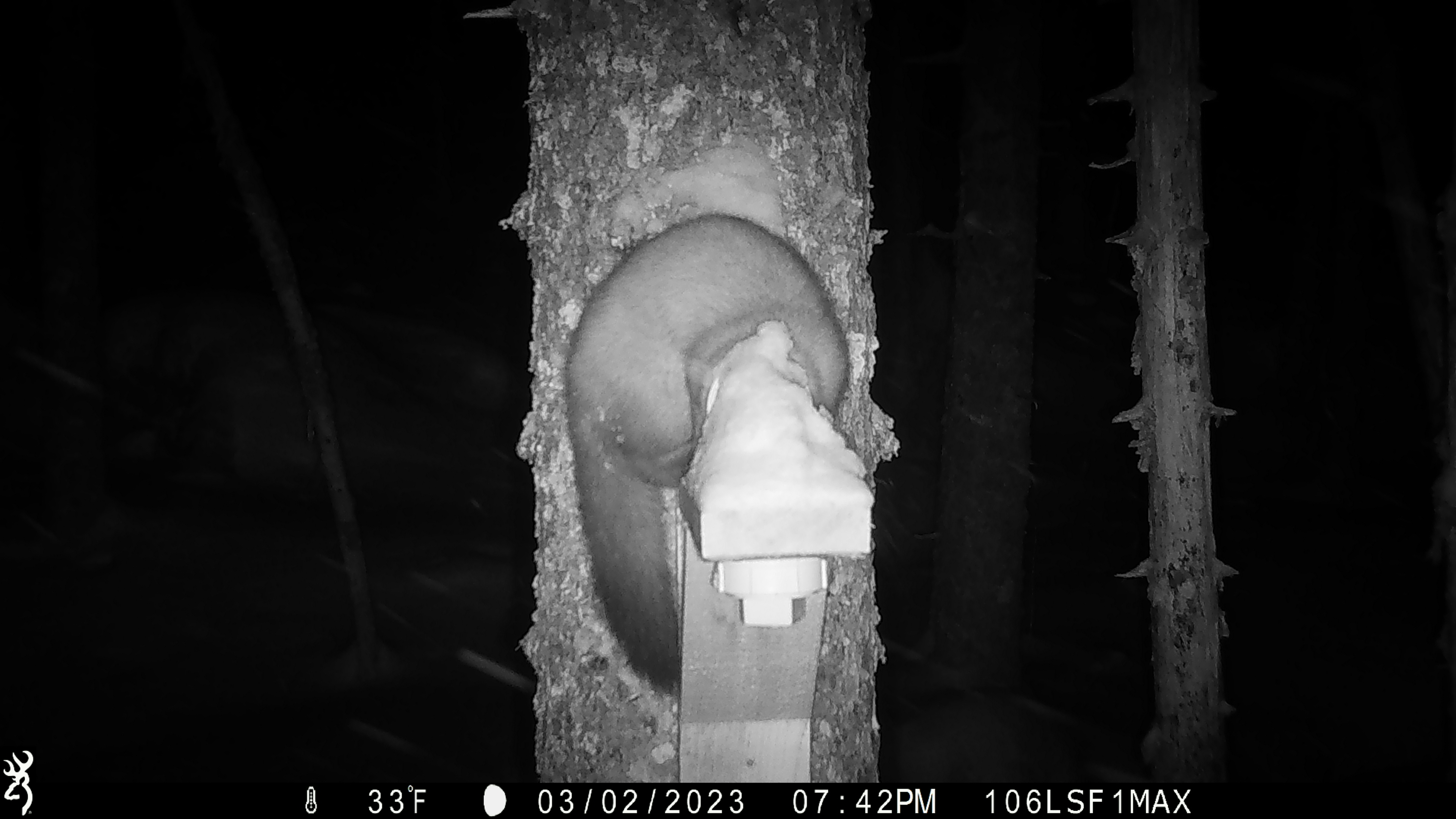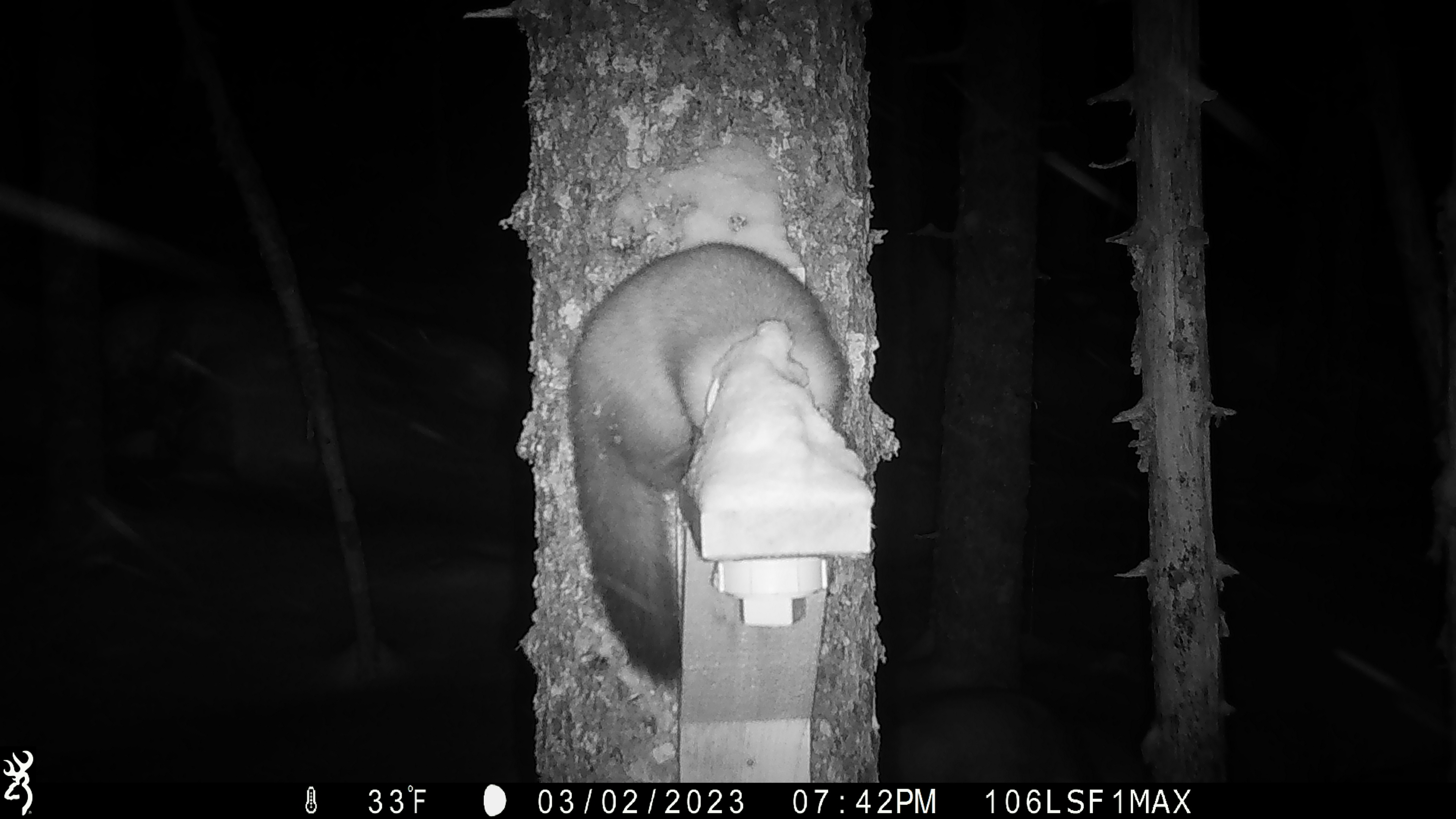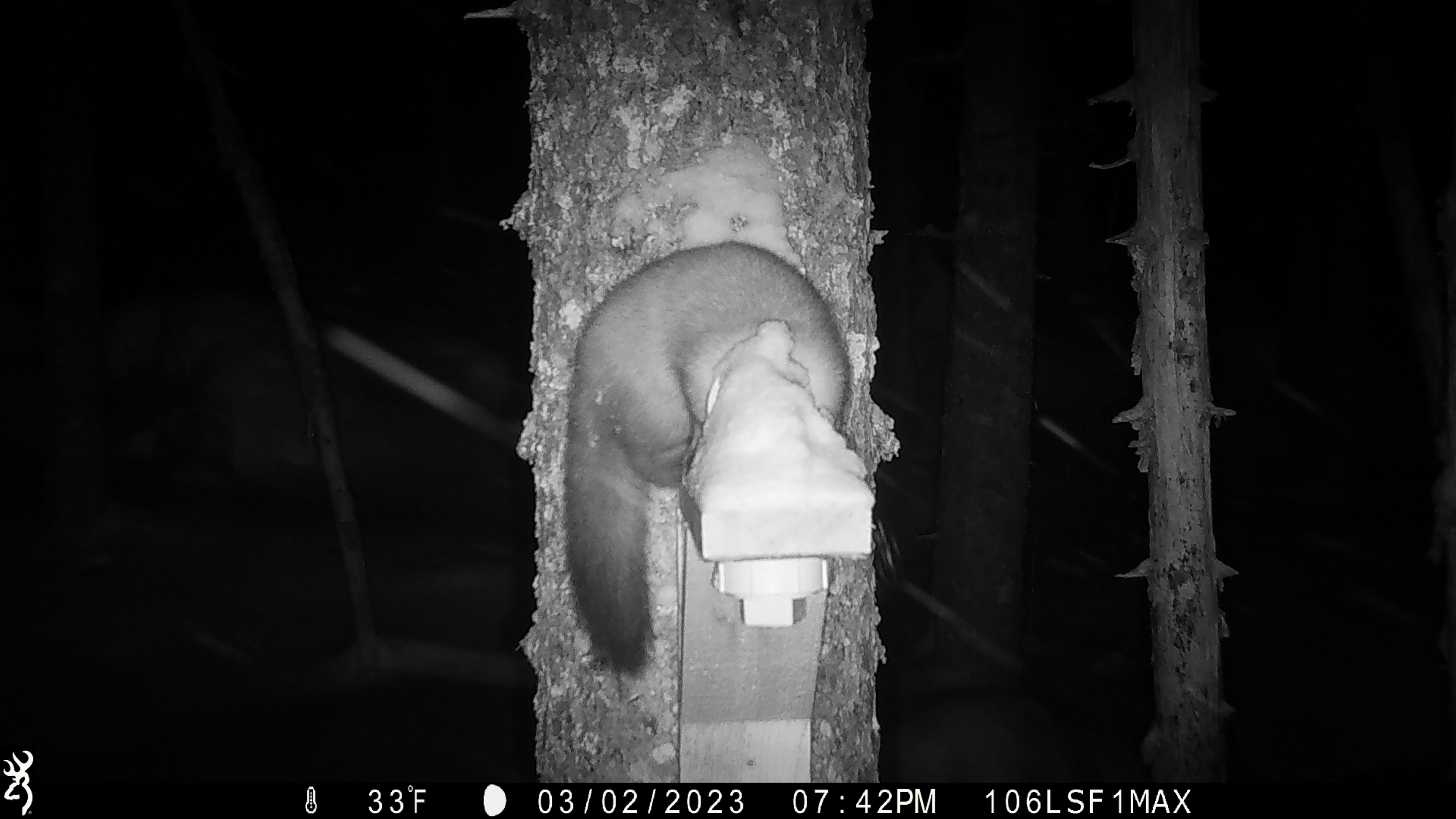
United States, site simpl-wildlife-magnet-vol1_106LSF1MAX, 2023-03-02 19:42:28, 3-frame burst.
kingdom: Animalia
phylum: Chordata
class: Mammalia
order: Carnivora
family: Mustelidae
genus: Martes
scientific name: Martes americana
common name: american marten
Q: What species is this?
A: American marten (Martes americana).